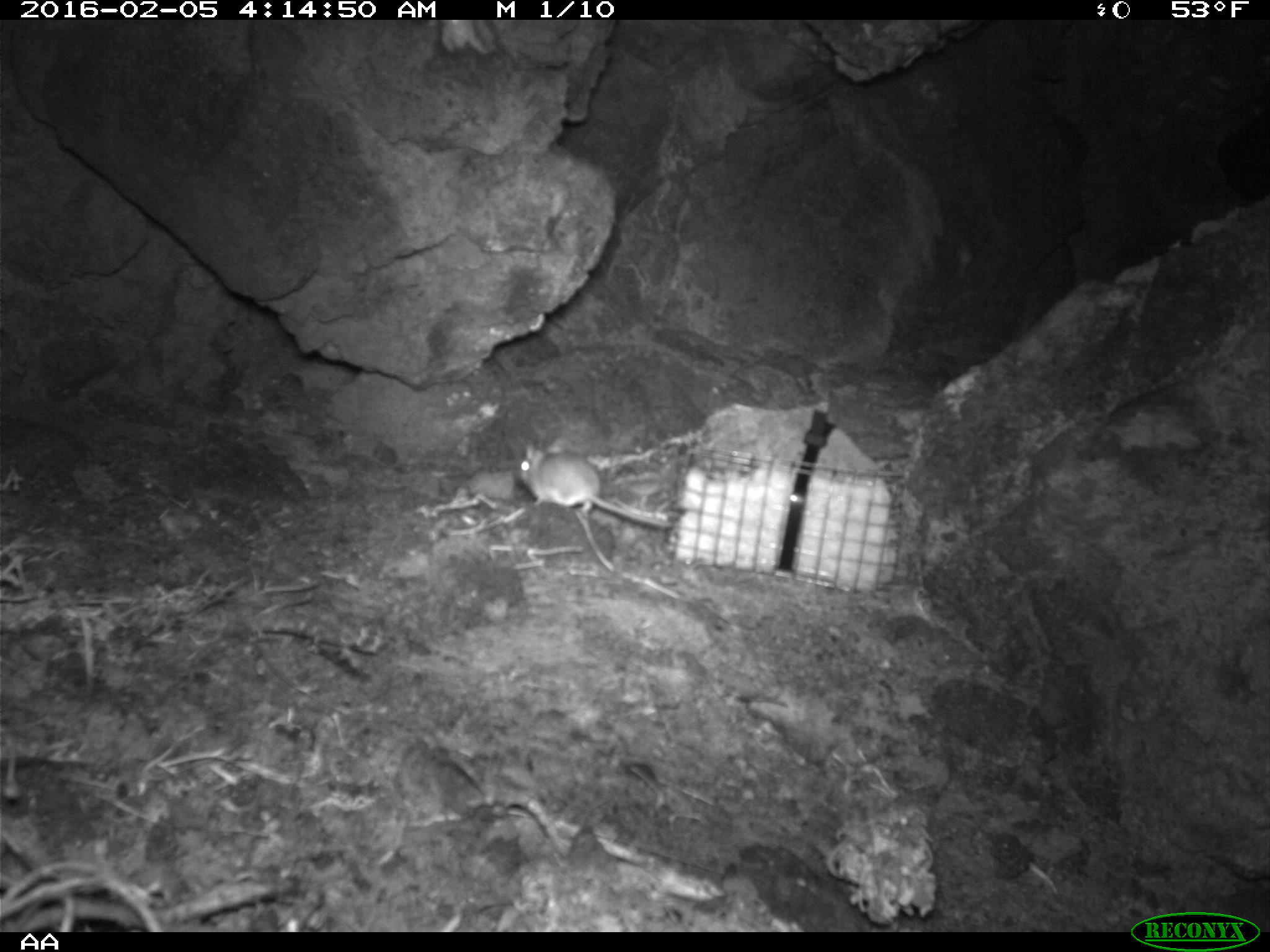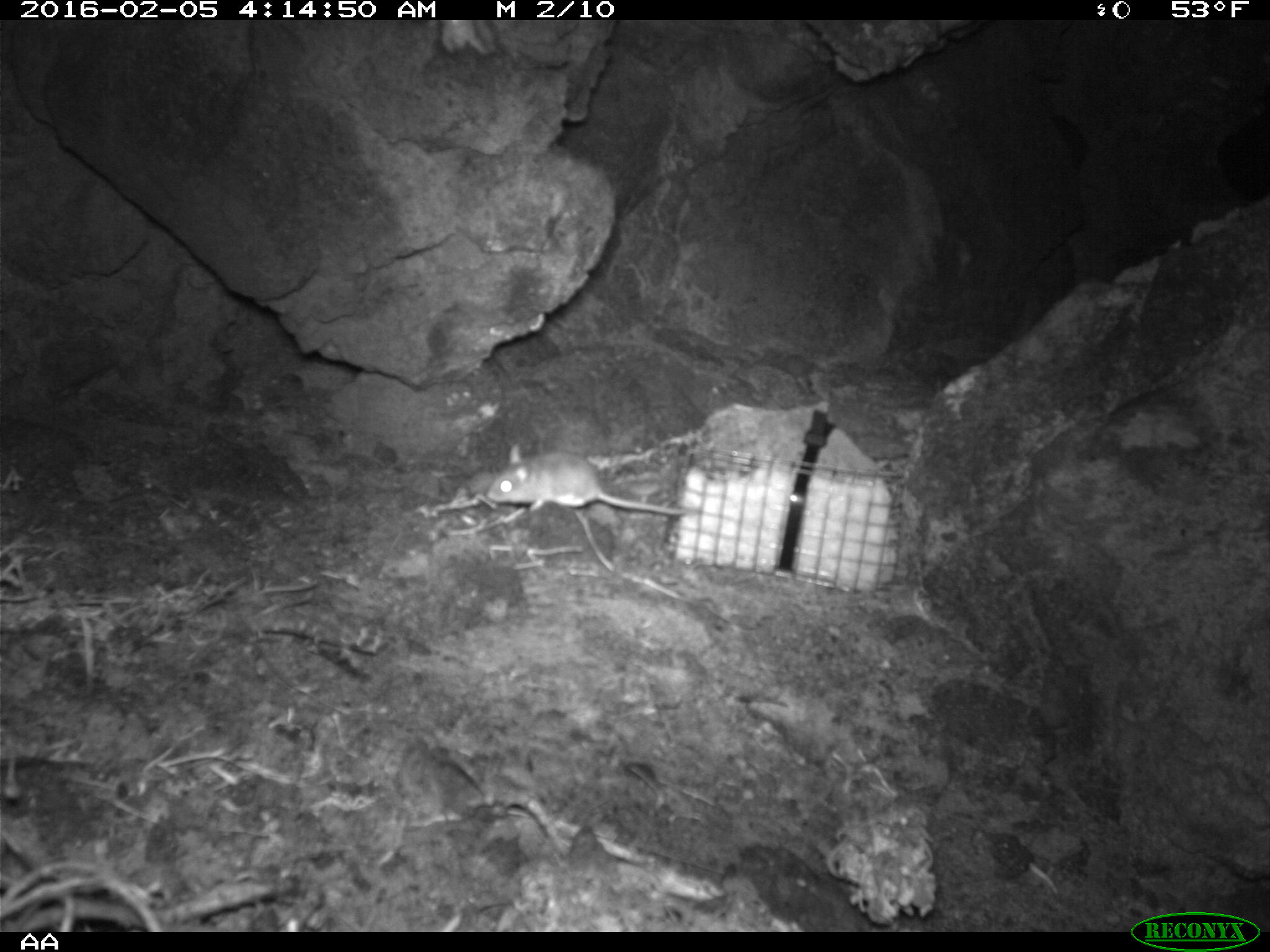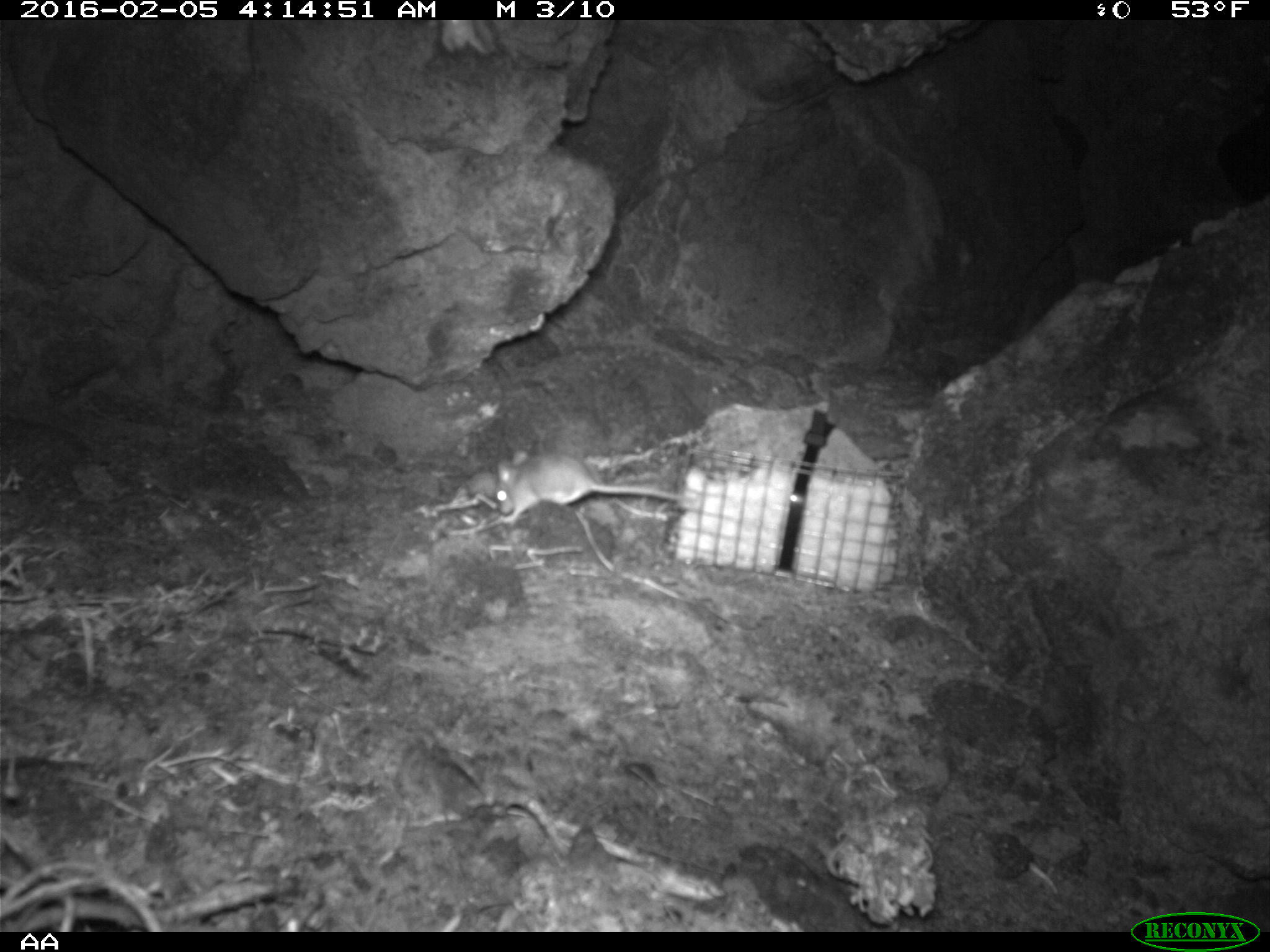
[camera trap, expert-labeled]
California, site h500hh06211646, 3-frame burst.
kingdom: Animalia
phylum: Chordata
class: Mammalia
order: Rodentia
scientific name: Rodentia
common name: rodent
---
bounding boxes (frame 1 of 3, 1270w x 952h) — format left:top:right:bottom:
rodent: 512:433:675:529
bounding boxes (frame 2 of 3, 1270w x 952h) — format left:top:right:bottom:
rodent: 486:443:683:515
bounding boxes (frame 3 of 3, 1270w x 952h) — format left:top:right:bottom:
rodent: 493:448:685:519